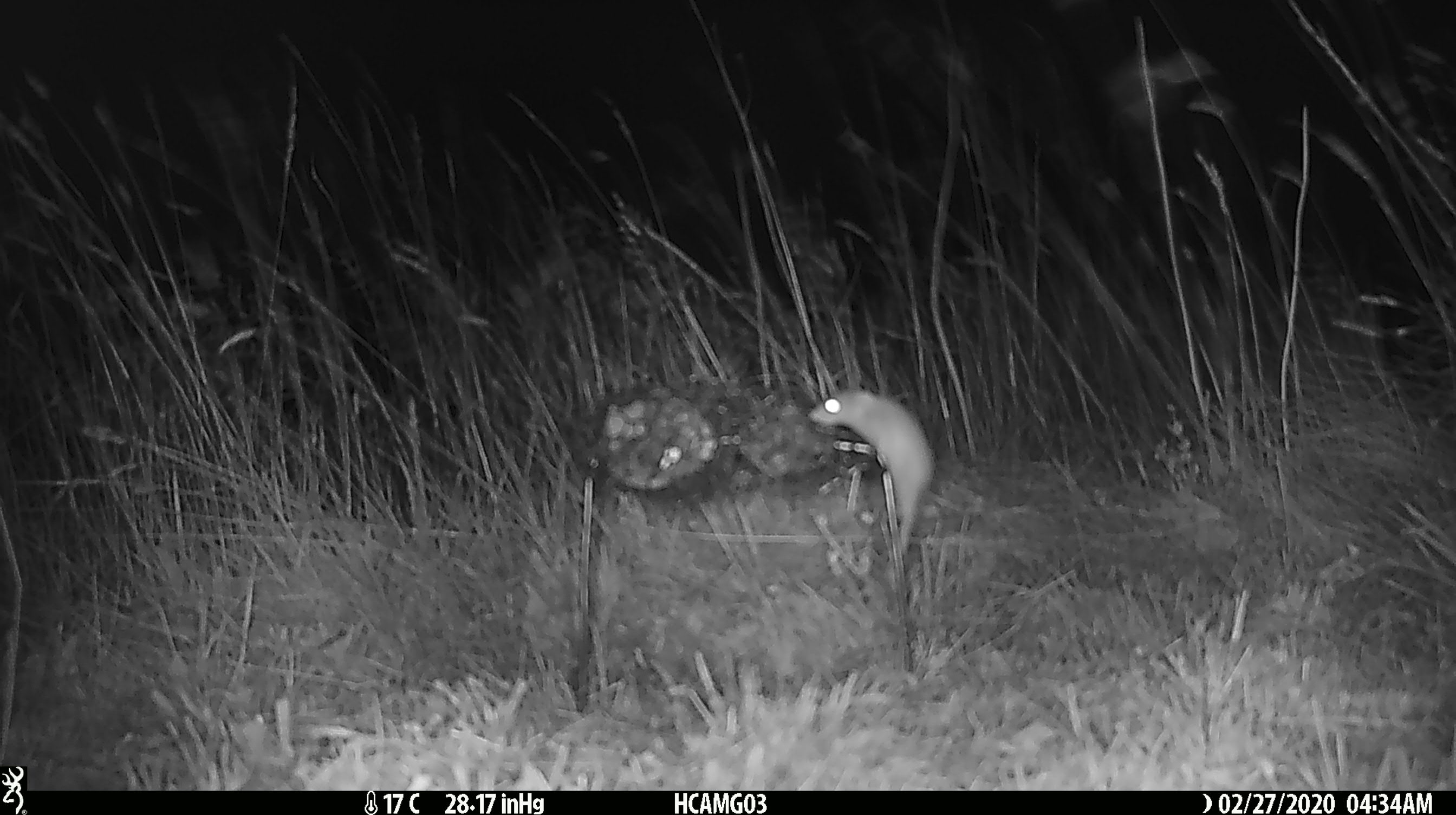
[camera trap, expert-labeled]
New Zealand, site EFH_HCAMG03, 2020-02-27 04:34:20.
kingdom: Animalia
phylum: Chordata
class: Mammalia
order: Rodentia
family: Muridae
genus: Mus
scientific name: Mus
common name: mouse